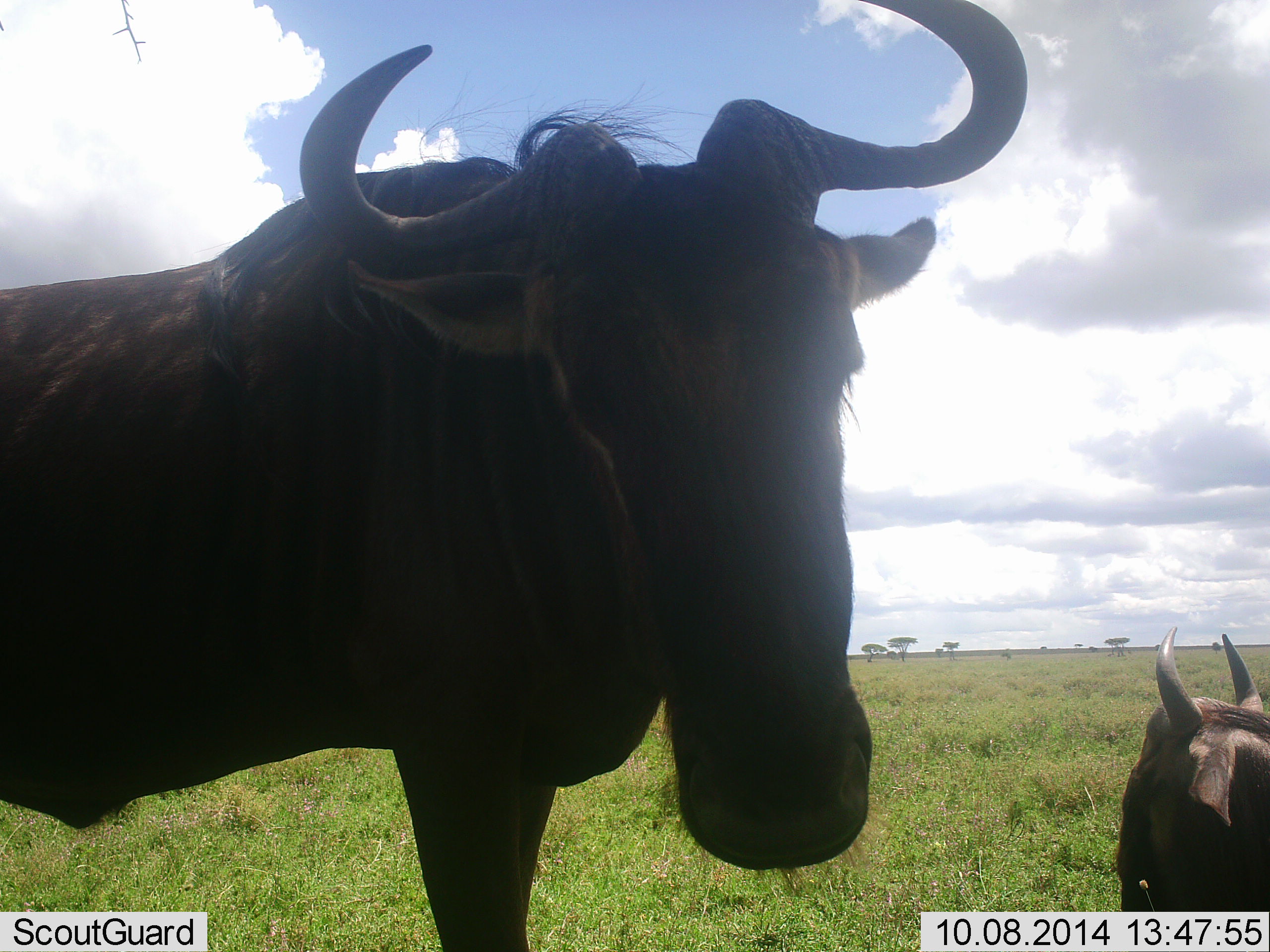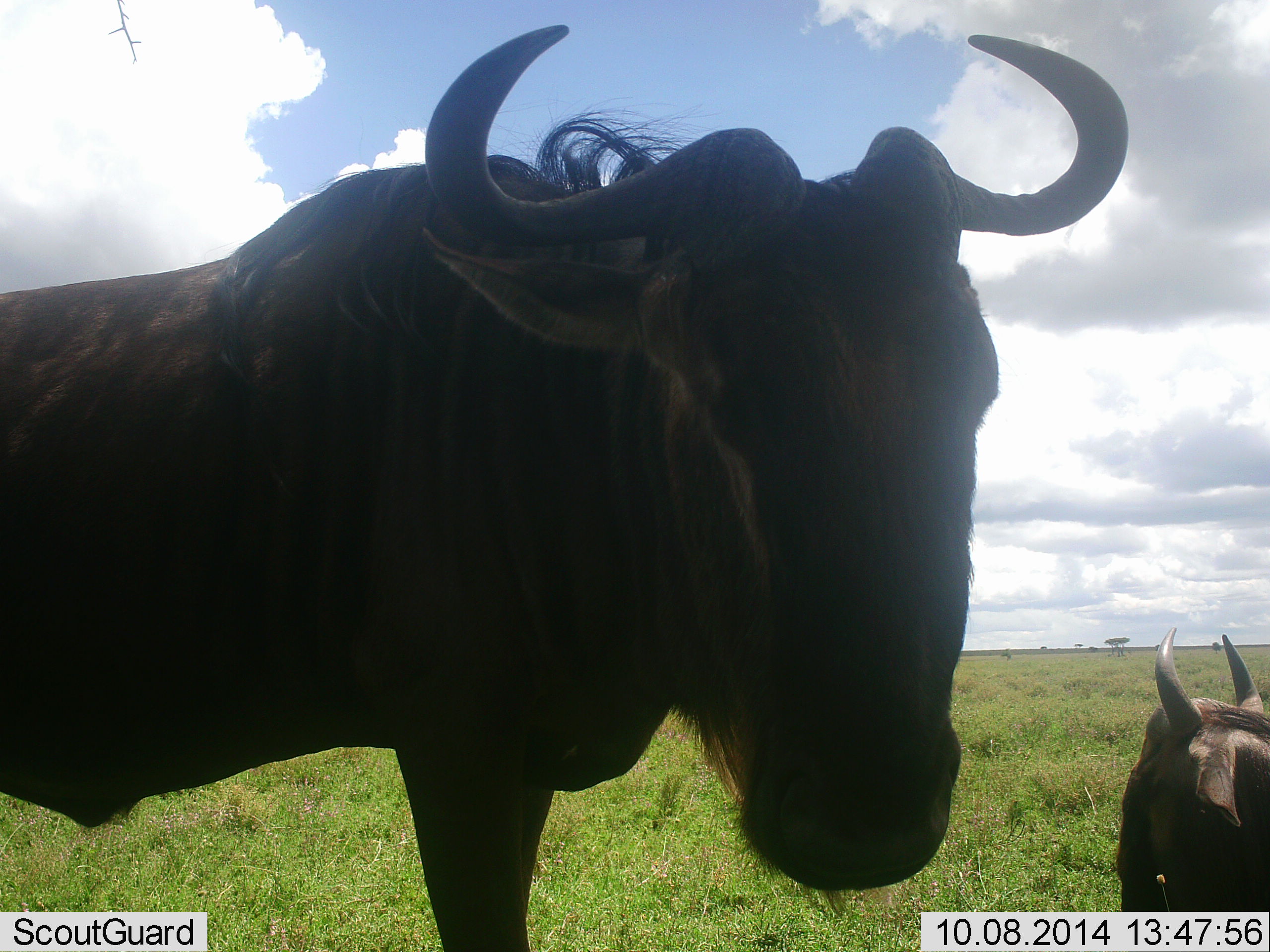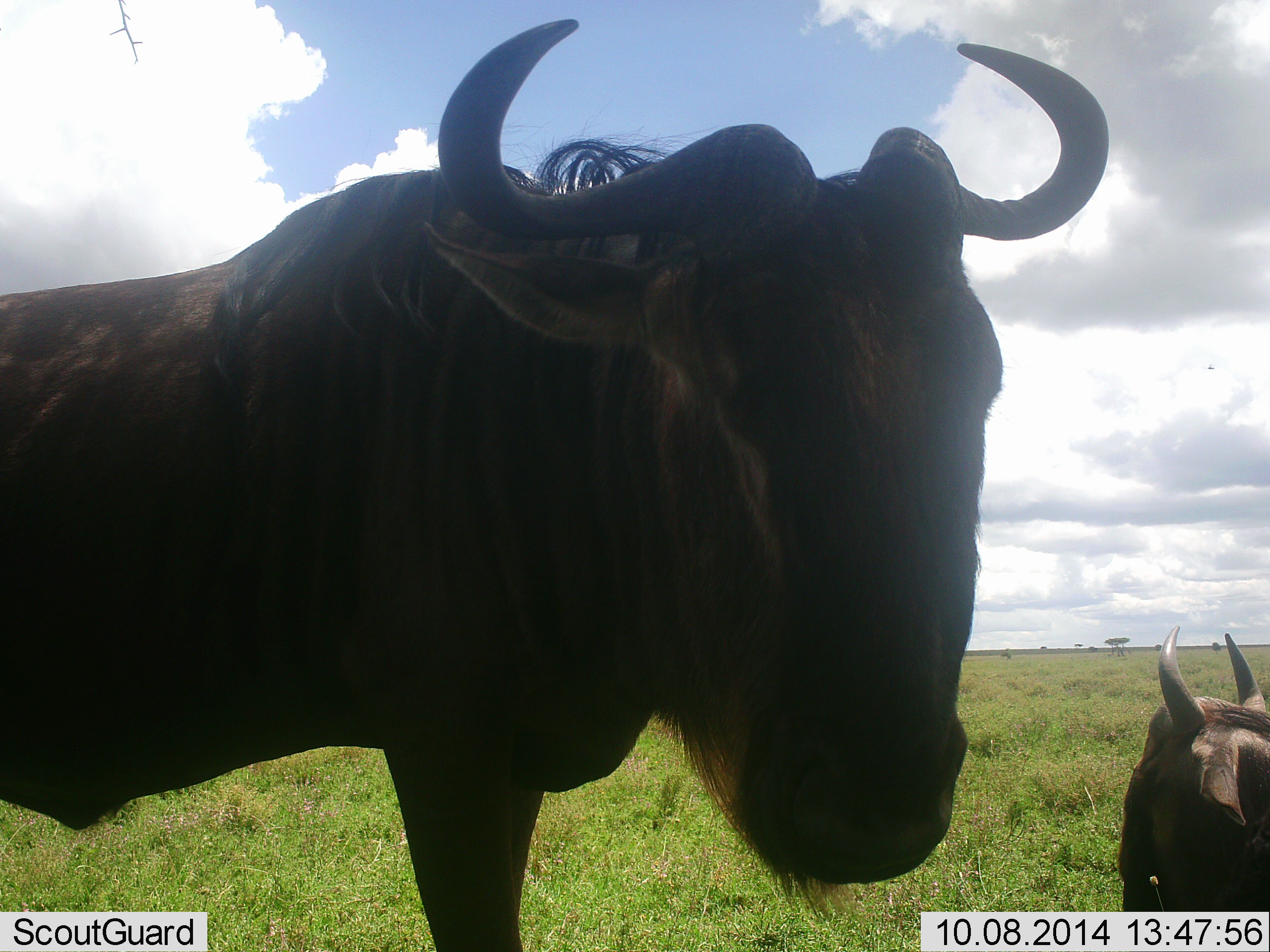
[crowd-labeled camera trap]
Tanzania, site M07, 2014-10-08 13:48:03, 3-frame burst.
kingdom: Animalia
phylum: Chordata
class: Mammalia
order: Artiodactyla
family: Bovidae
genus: Connochaetes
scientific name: Connochaetes taurinus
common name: blue wildebeest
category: wildebeest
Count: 2.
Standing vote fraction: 100%.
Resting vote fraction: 70%.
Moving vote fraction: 0%.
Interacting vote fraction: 10%.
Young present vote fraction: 10%.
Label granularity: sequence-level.